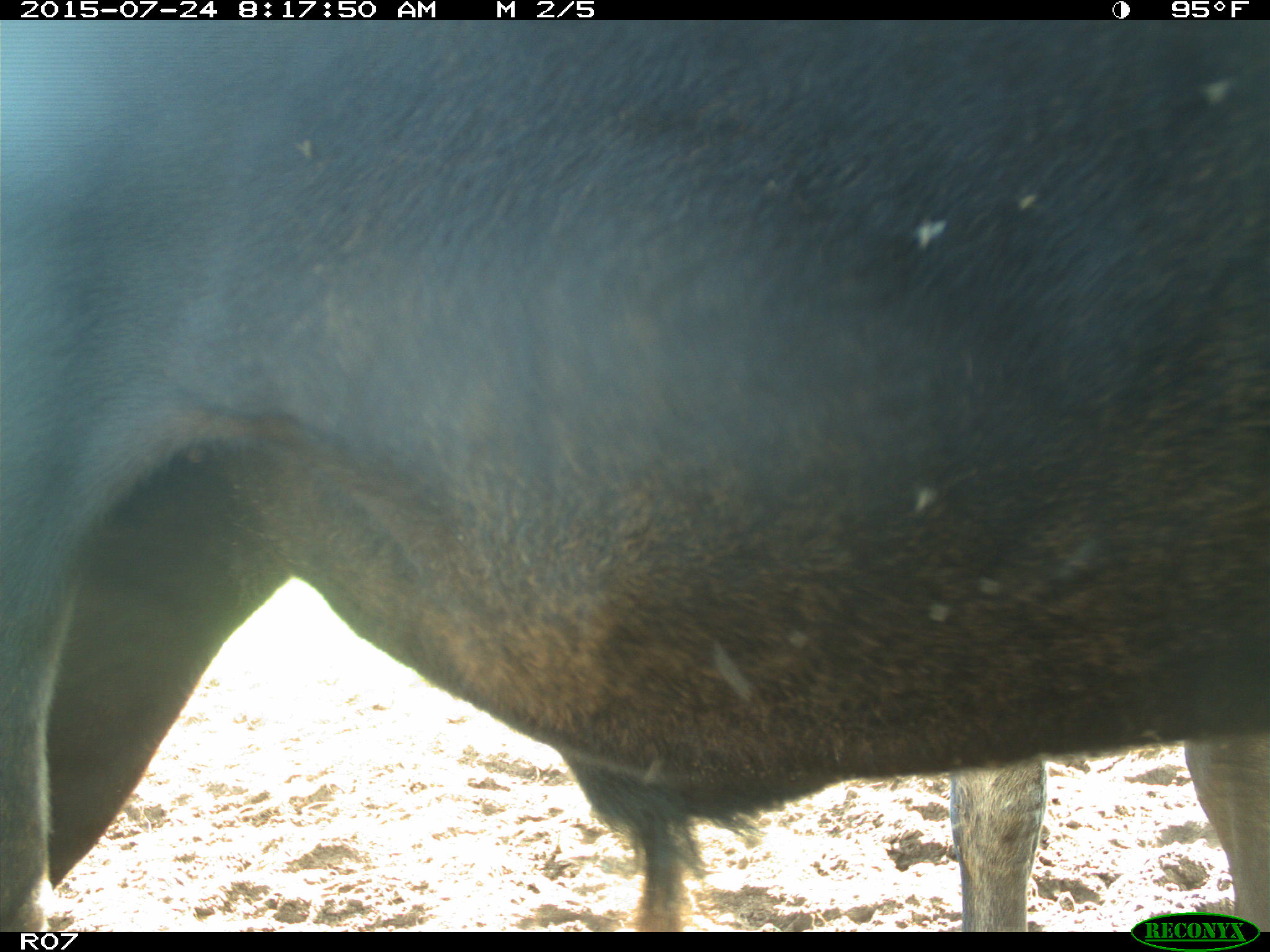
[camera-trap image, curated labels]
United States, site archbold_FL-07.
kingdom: Animalia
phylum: Chordata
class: Mammalia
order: Artiodactyla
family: Bovidae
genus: Bos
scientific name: Bos taurus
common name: domestic cow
Bos taurus (domestic cow).